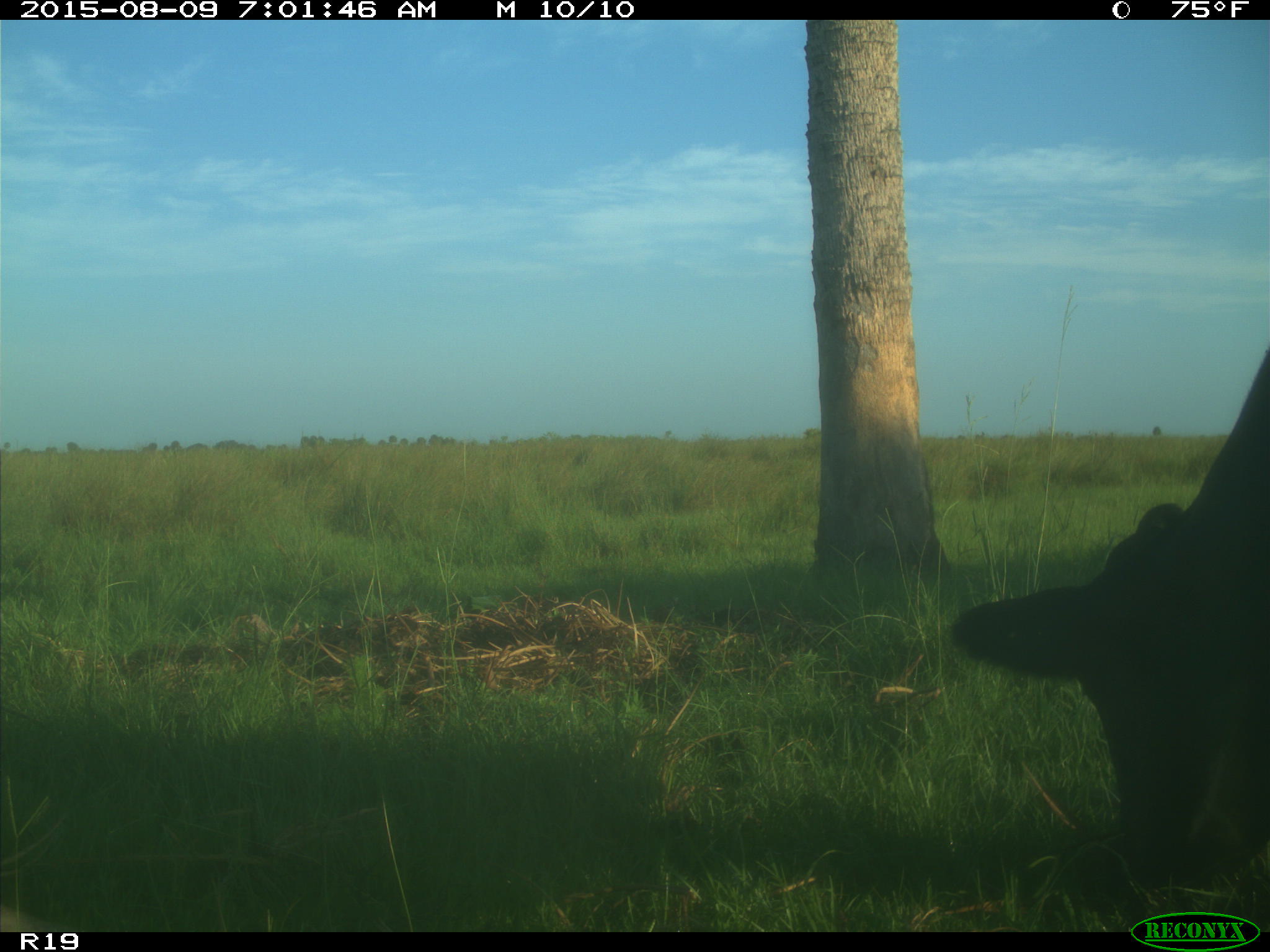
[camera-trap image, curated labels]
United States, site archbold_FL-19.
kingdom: Animalia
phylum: Chordata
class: Mammalia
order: Artiodactyla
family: Bovidae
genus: Bos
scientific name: Bos taurus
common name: domestic cow